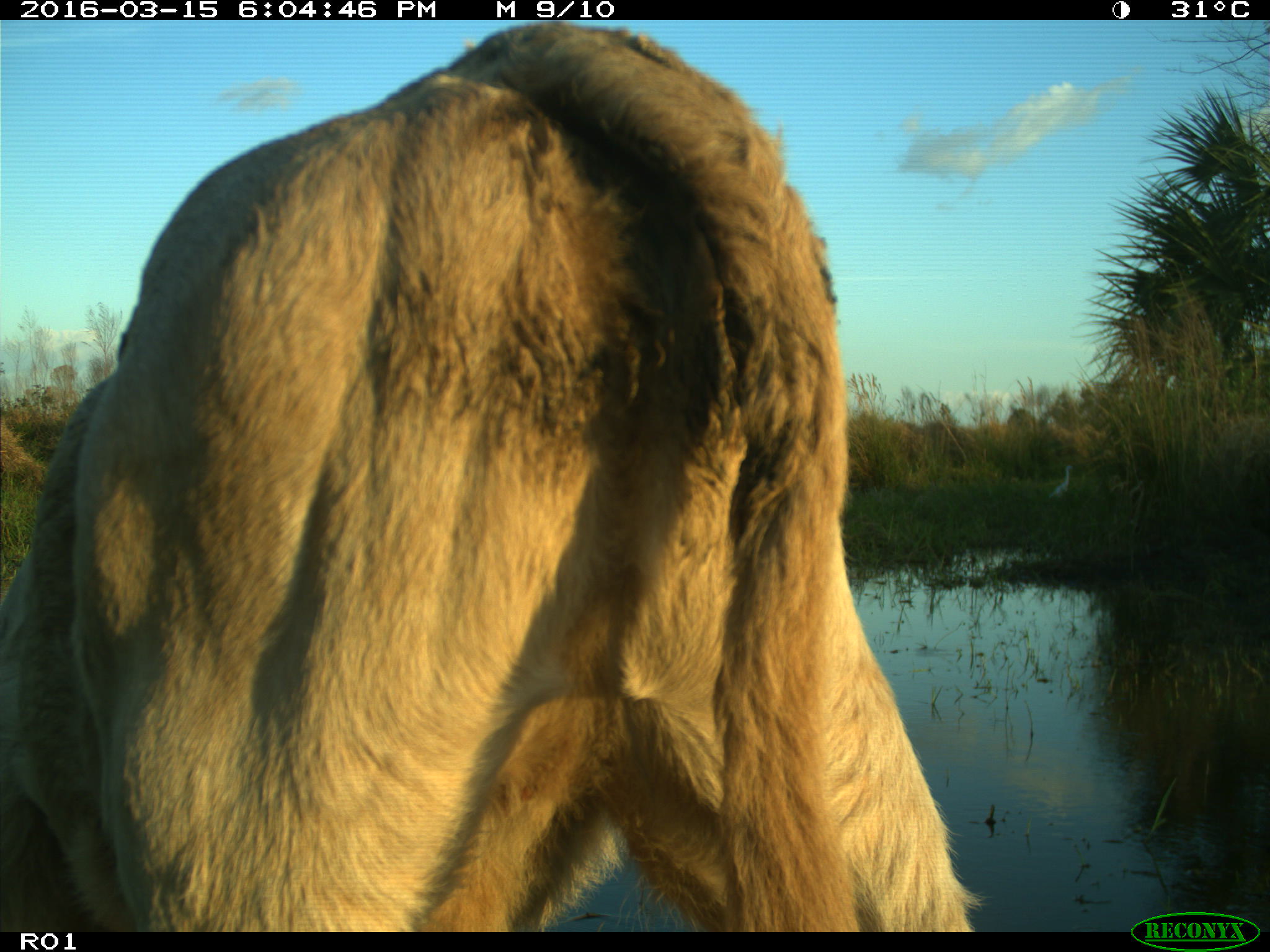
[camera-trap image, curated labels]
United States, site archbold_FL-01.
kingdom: Animalia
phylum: Chordata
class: Mammalia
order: Artiodactyla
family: Bovidae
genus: Bos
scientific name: Bos taurus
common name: domestic cow